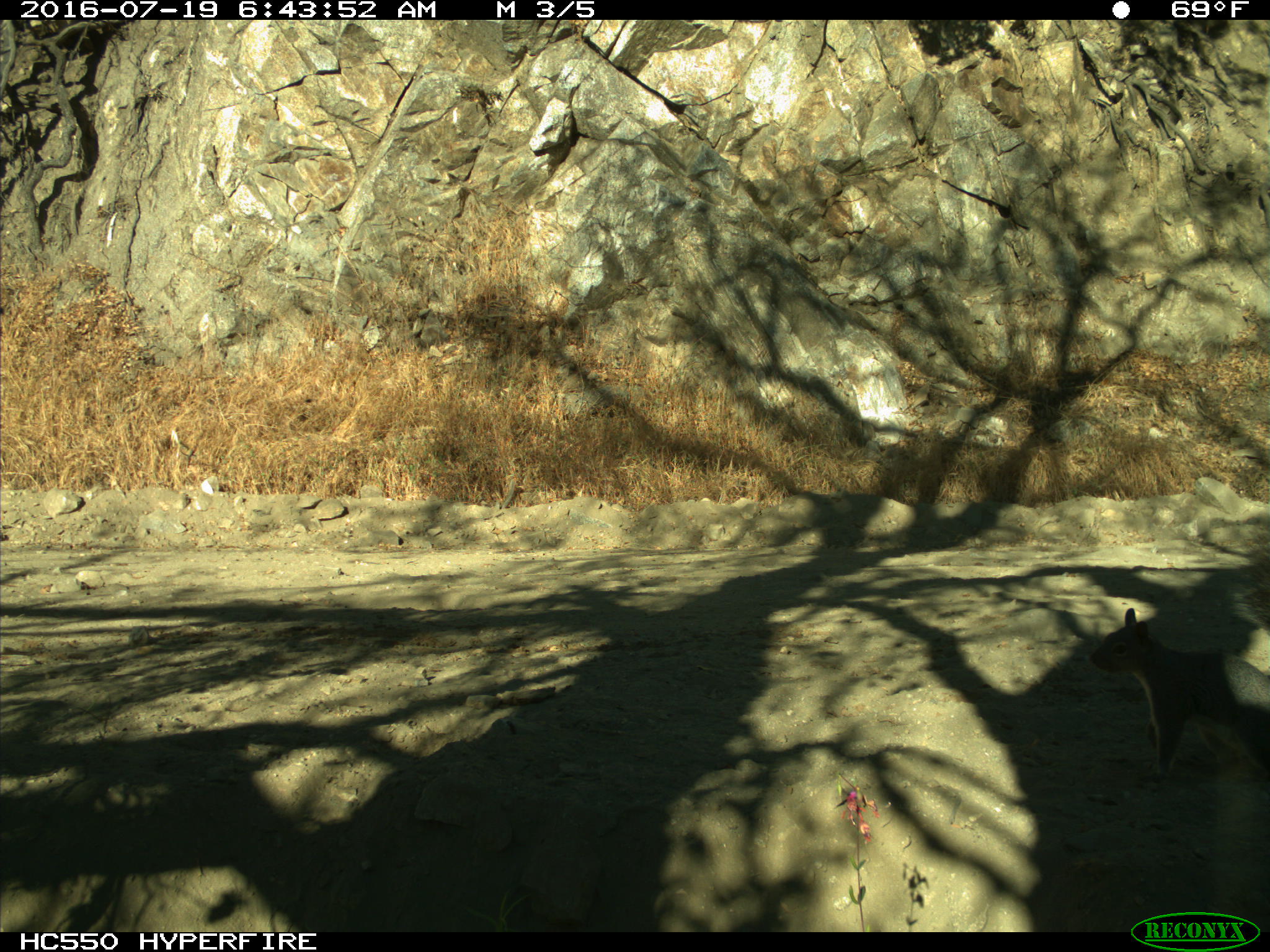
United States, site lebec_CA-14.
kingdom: Animalia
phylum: Chordata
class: Mammalia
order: Rodentia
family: Sciuridae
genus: Sciurus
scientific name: Sciurus carolinensis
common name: eastern gray squirrel